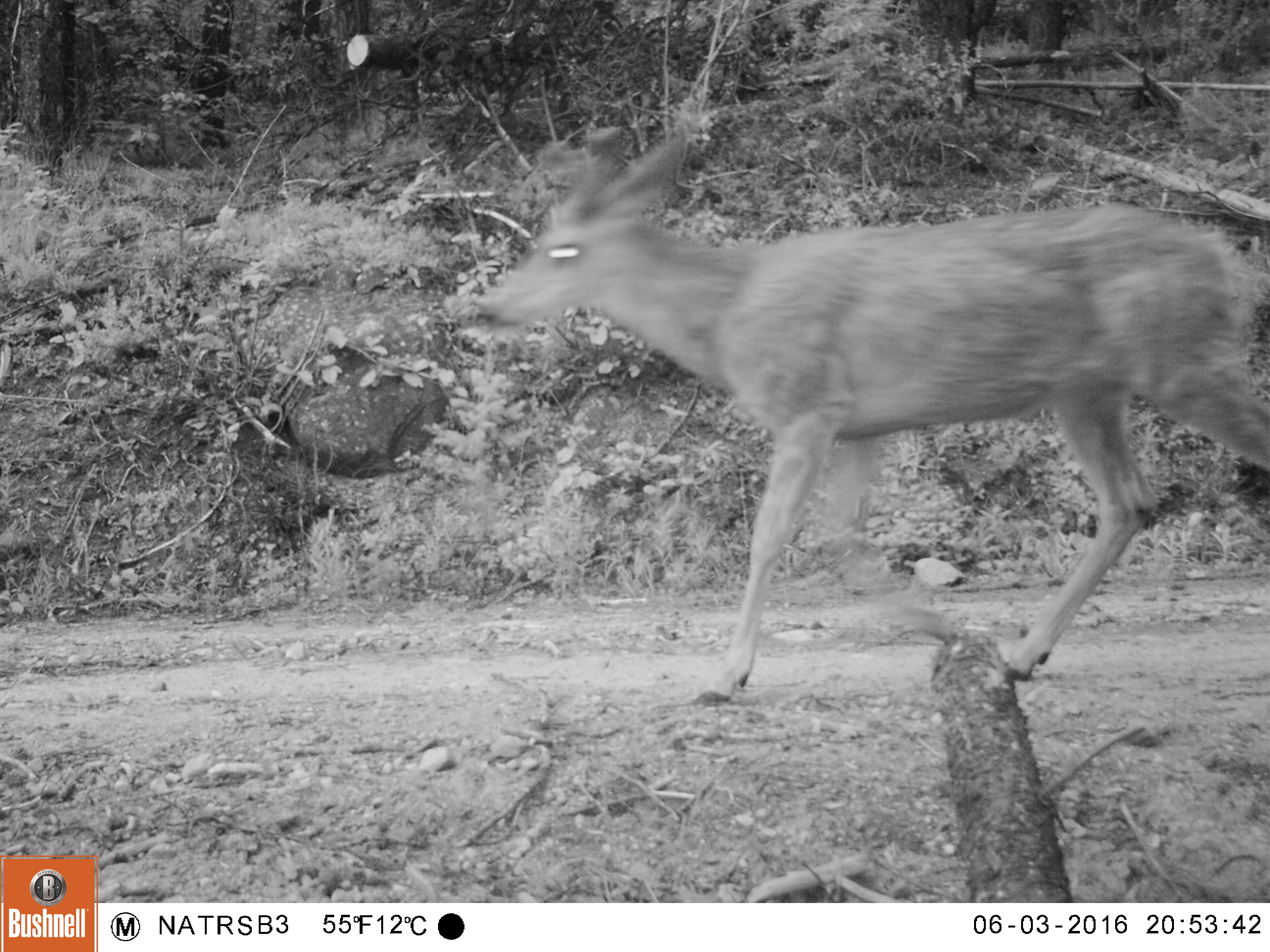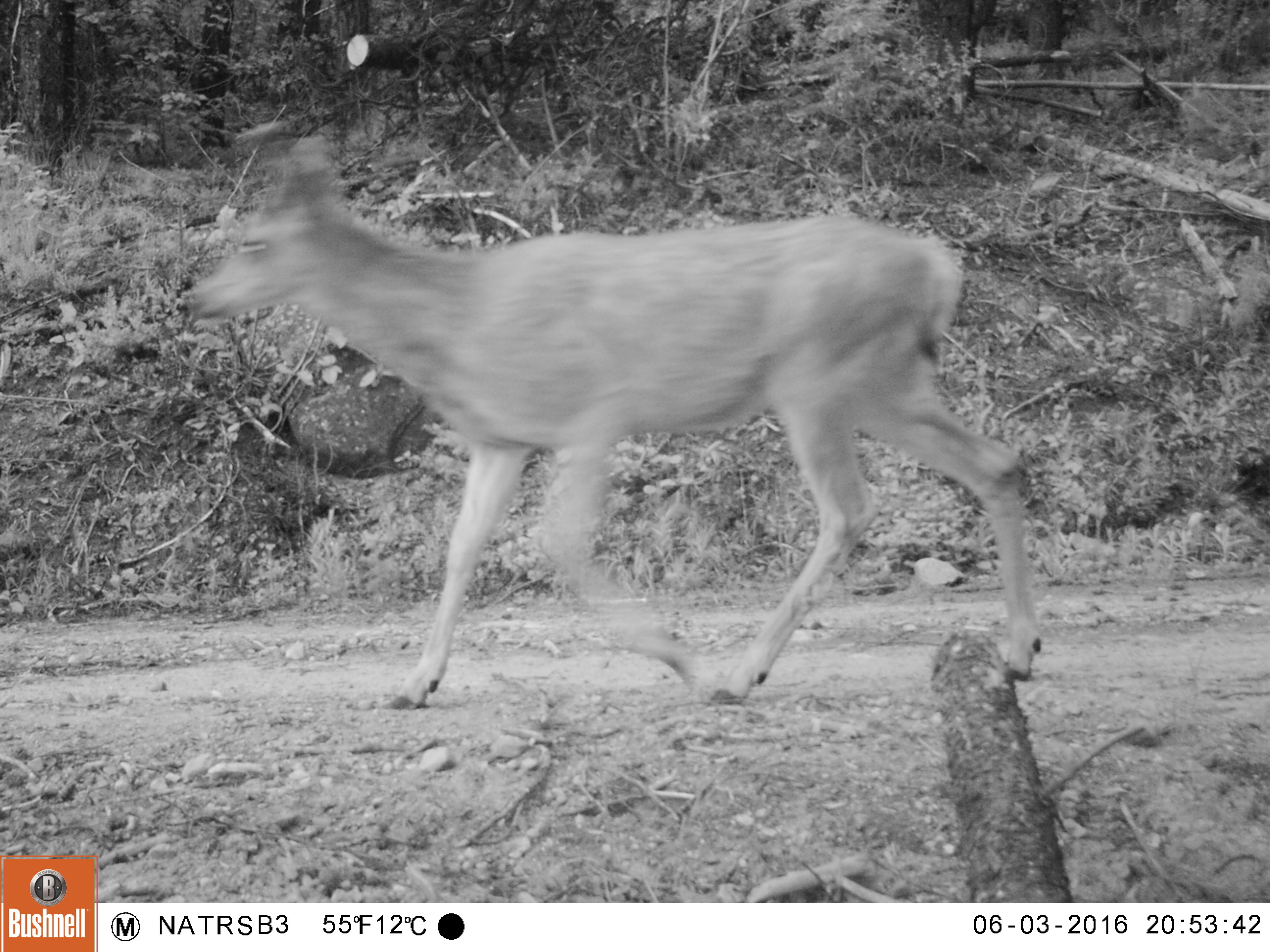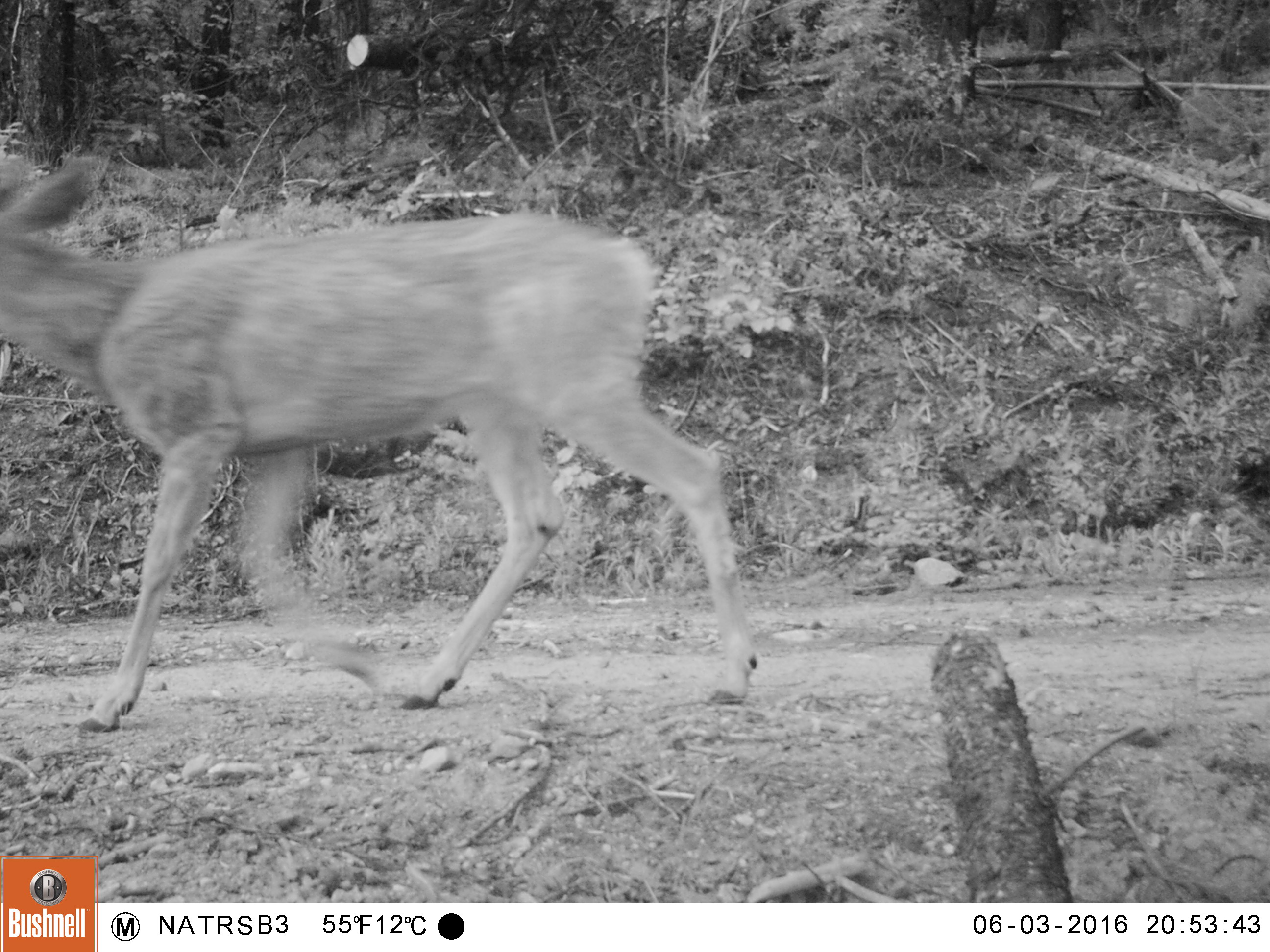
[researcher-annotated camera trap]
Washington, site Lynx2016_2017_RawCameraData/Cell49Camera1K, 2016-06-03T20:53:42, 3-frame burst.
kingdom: Animalia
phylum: Chordata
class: Mammalia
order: Artiodactyla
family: Cervidae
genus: Odocoileus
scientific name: Odocoileus hemionus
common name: mule deer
Odocoileus hemionus (mule deer). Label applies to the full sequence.